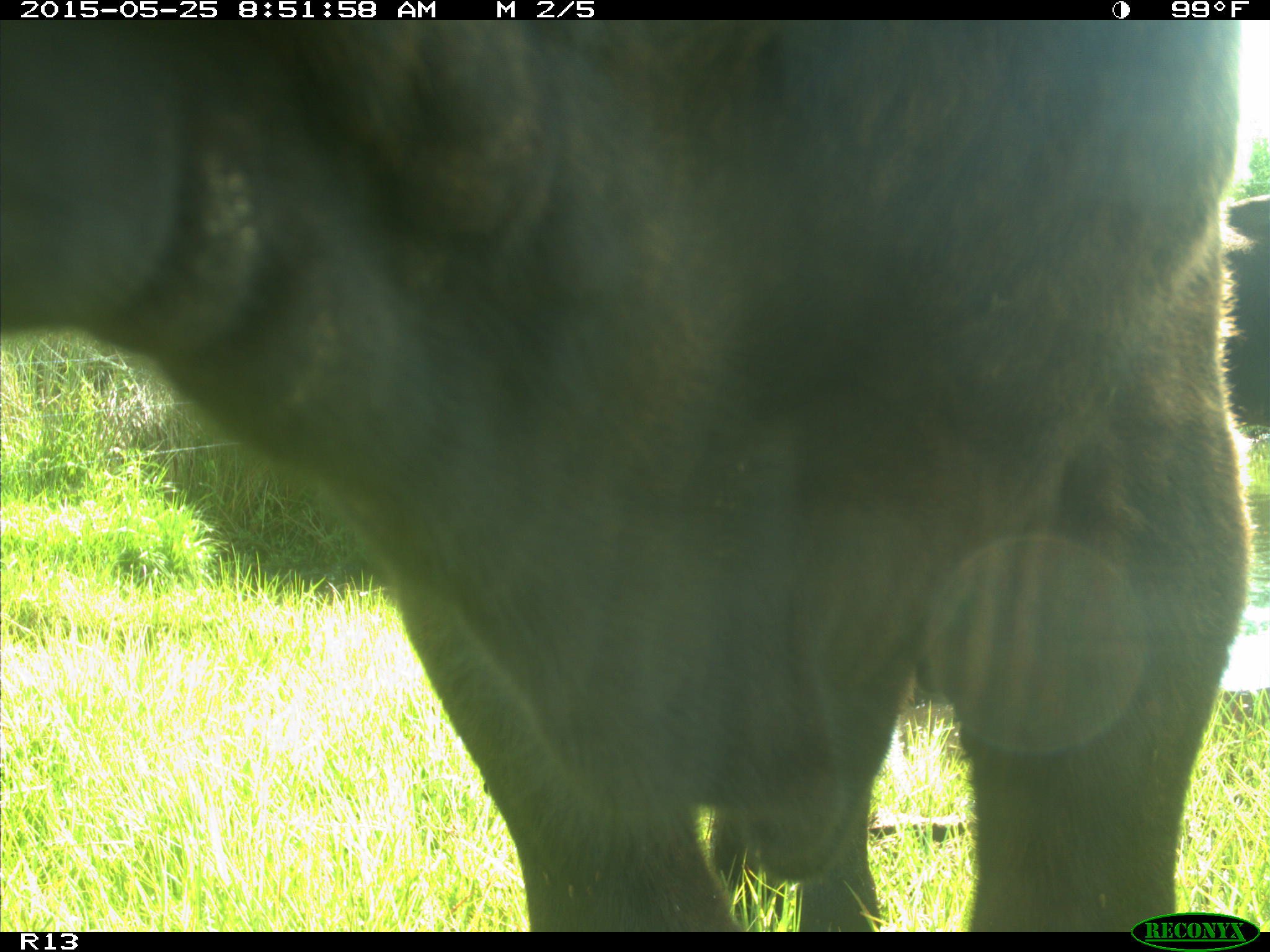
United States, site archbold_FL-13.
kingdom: Animalia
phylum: Chordata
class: Mammalia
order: Artiodactyla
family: Bovidae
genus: Bos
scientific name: Bos taurus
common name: domestic cow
Bos taurus (domestic cow).